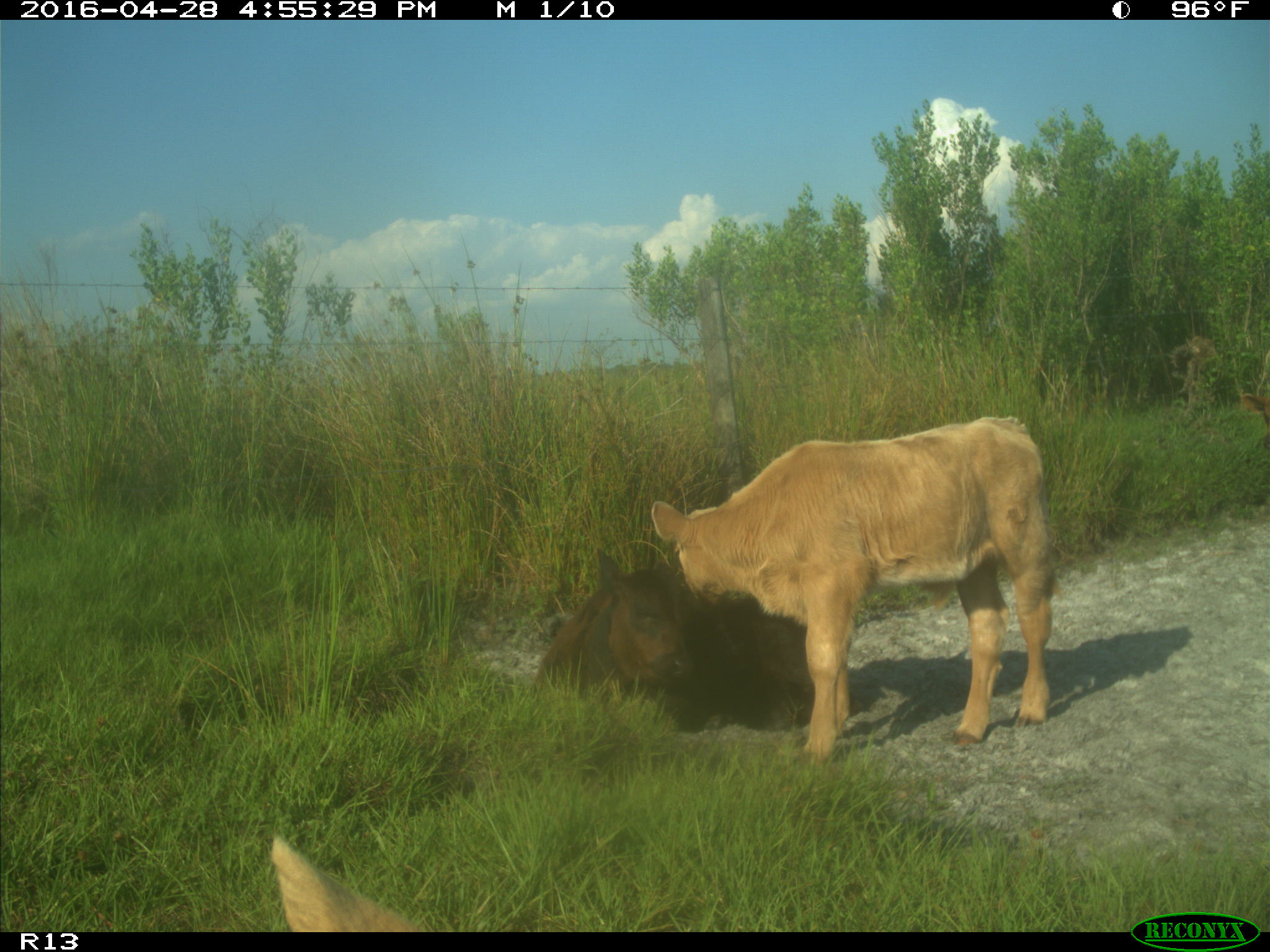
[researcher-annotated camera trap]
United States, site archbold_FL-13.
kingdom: Animalia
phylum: Chordata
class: Mammalia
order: Artiodactyla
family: Bovidae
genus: Bos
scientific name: Bos taurus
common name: domestic cow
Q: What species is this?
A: Bos taurus (domestic cow).